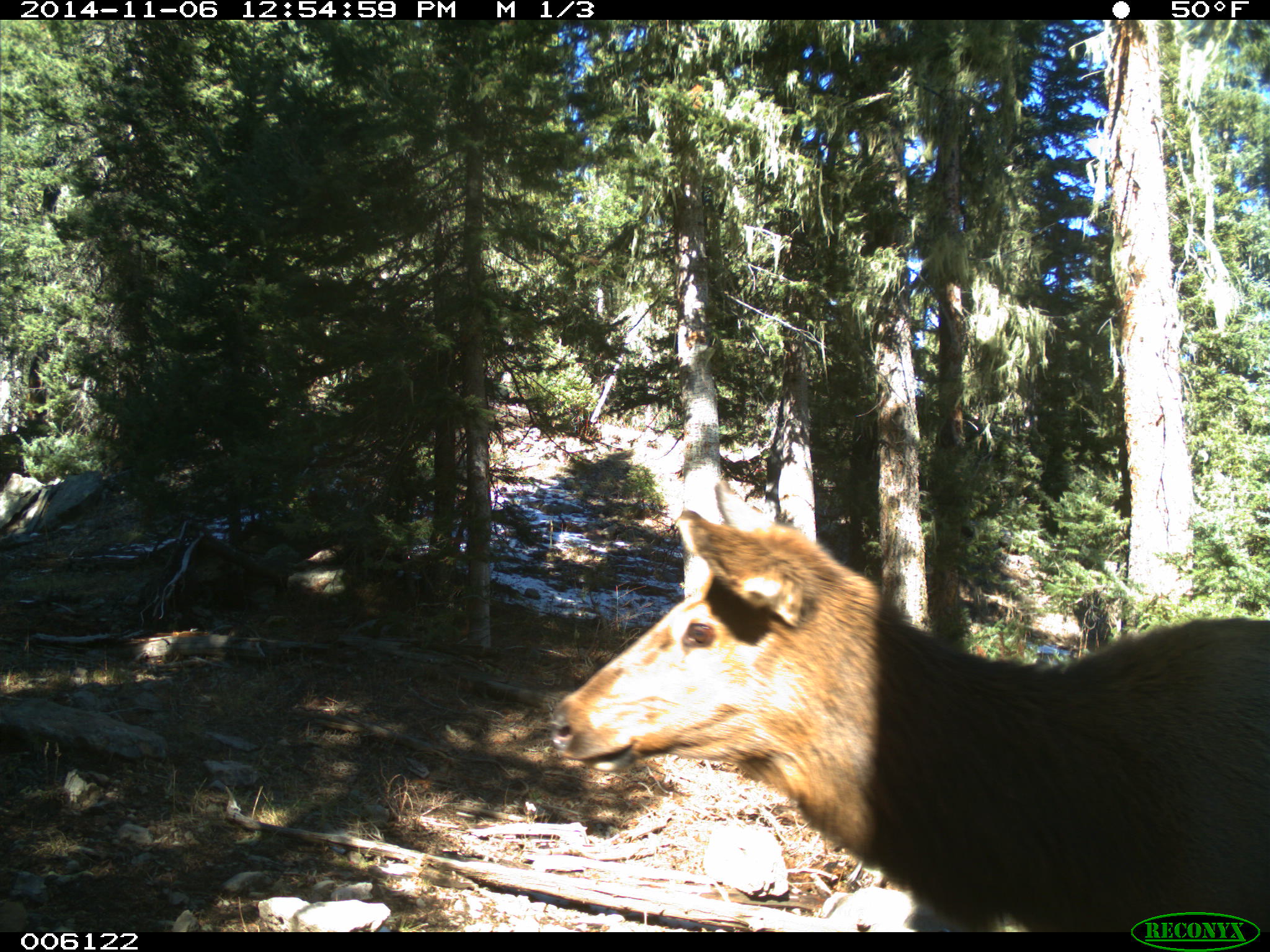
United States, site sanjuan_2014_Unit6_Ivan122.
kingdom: Animalia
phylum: Chordata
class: Mammalia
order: Artiodactyla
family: Cervidae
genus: Cervus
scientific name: Cervus elaphus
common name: red deer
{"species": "Cervus elaphus (red deer)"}